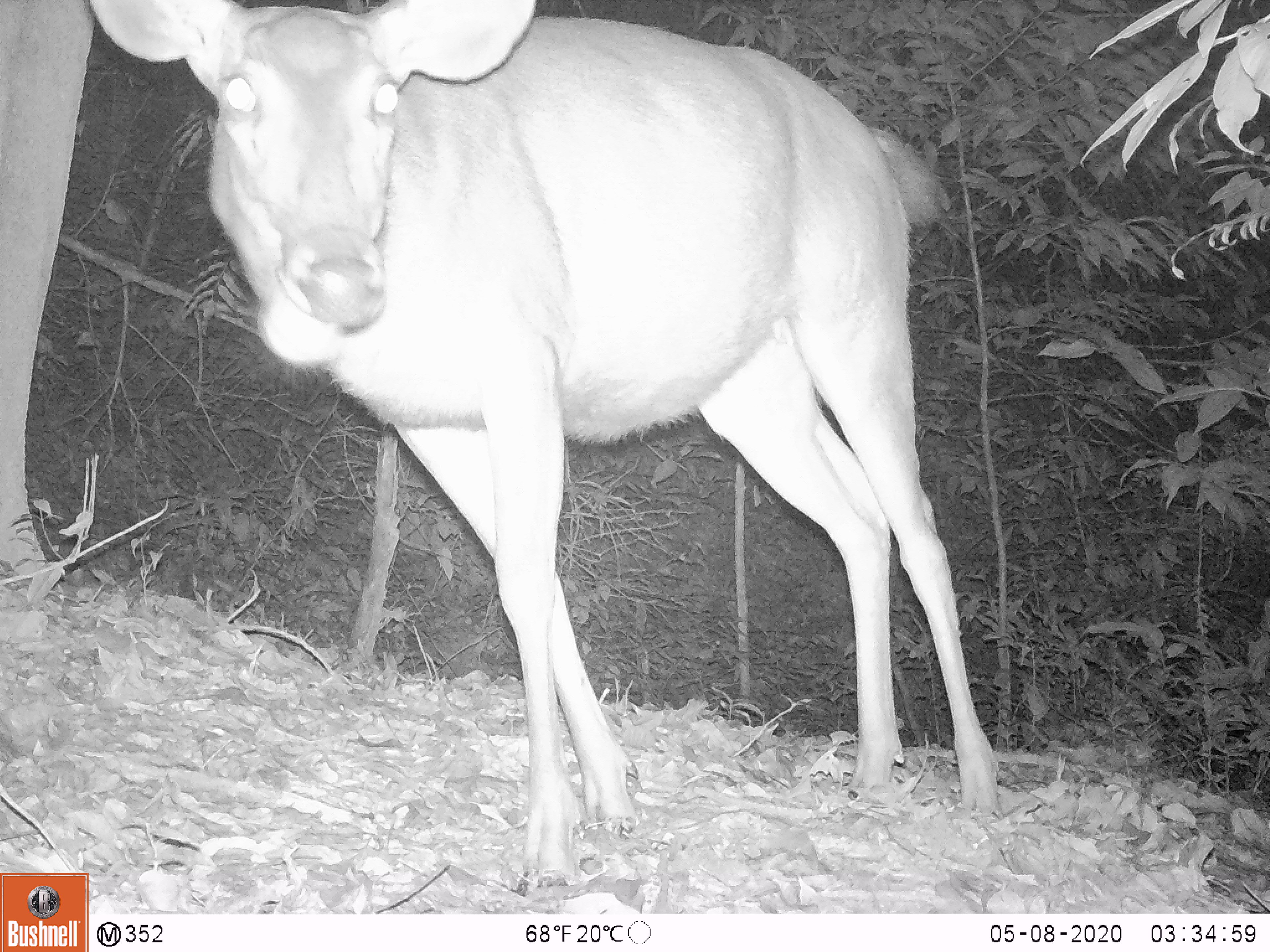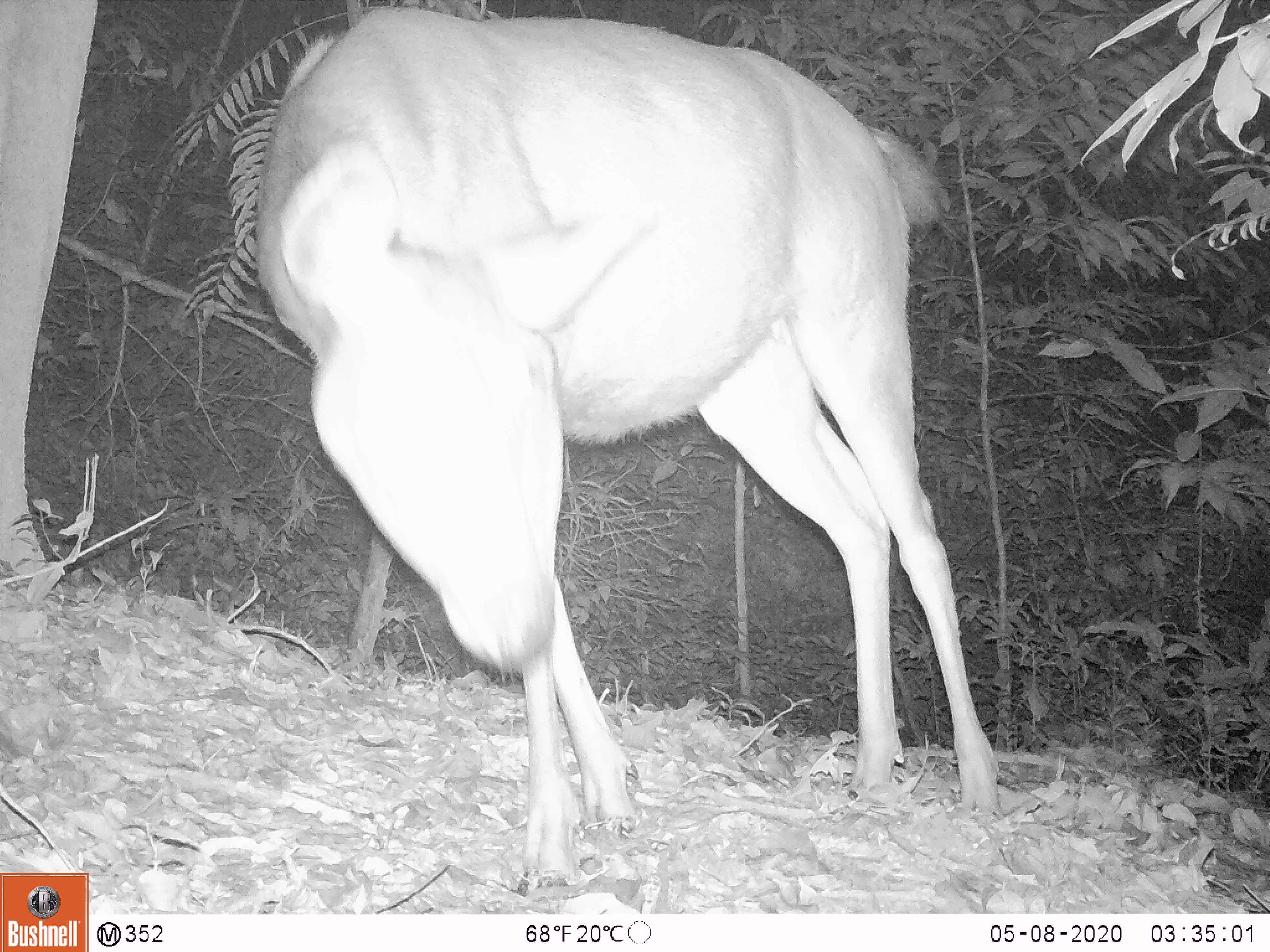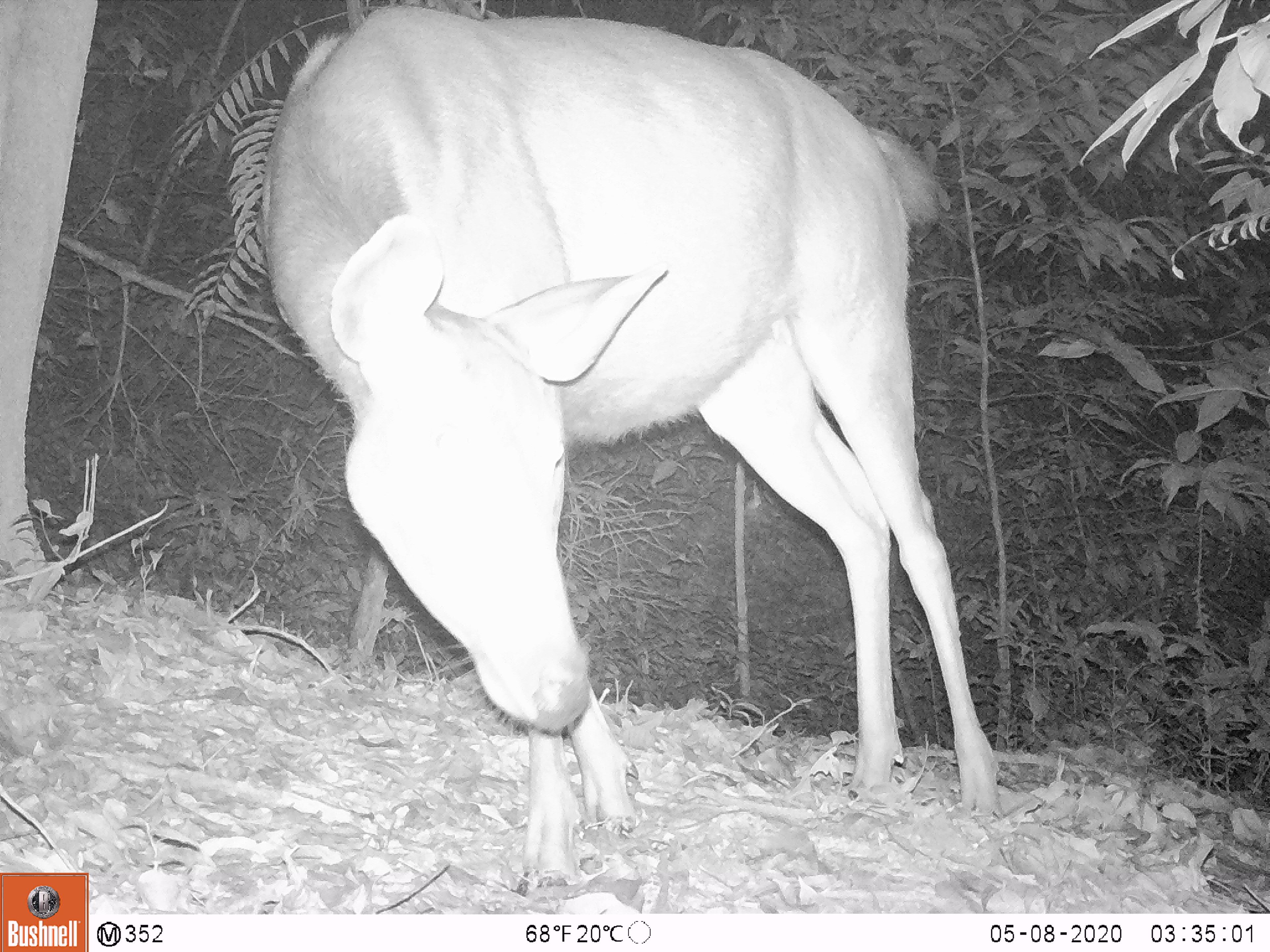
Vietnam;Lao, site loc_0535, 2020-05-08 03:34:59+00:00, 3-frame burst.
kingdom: Animalia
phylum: Chordata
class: Mammalia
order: Artiodactyla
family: Cervidae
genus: Rusa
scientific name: Rusa unicolor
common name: sambar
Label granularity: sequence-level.